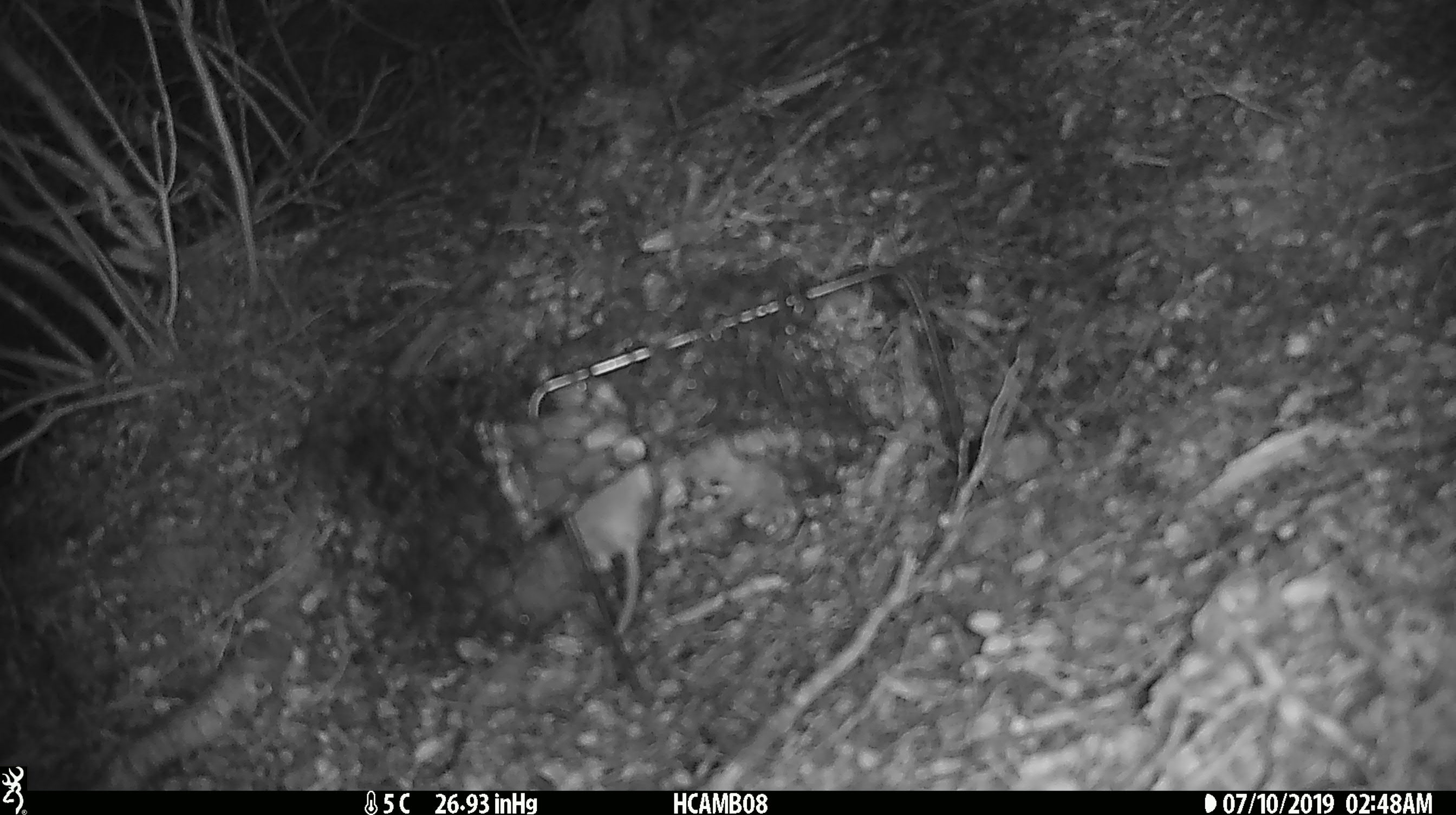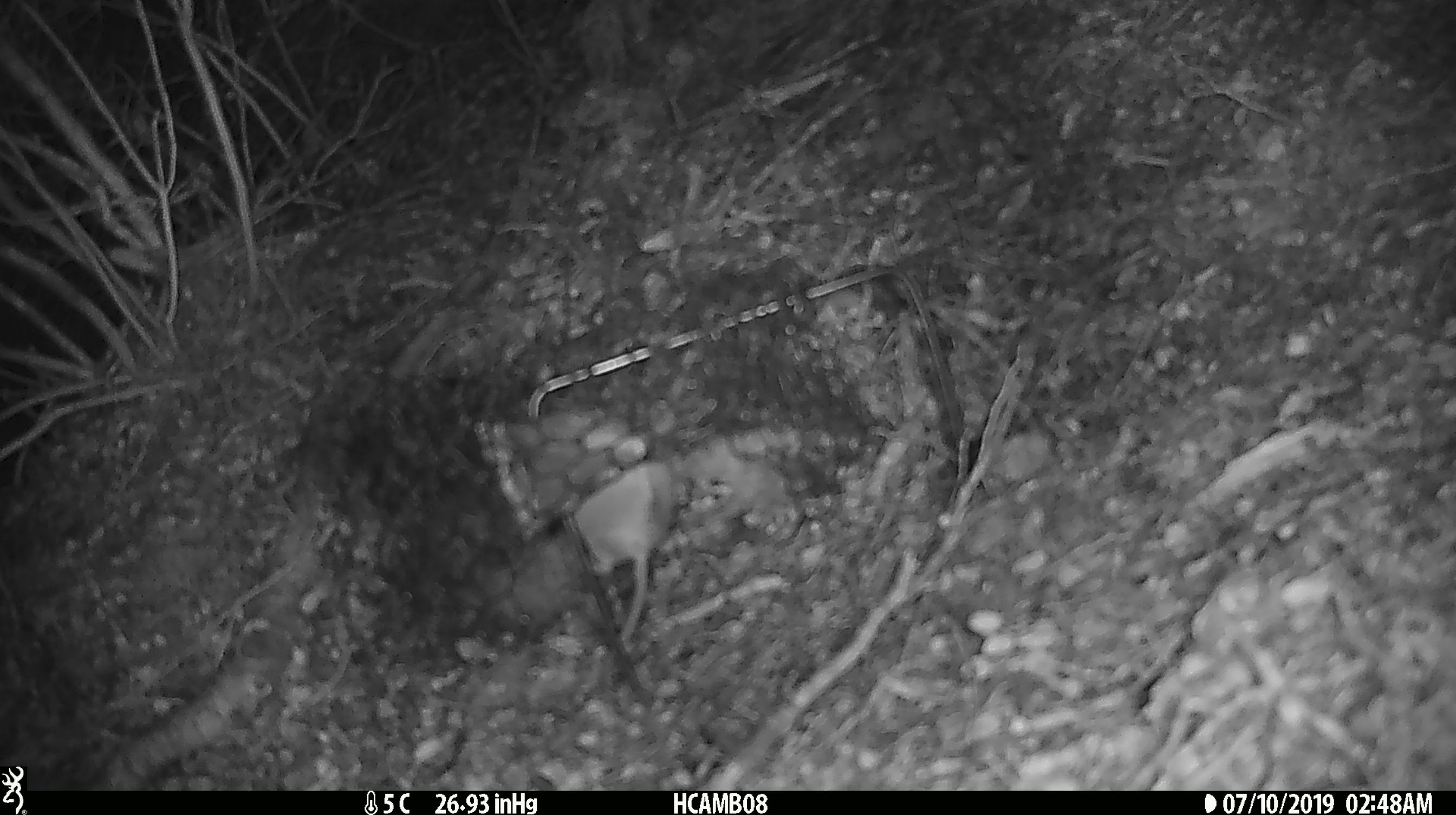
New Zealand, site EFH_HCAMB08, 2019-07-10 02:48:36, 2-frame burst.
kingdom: Animalia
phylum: Chordata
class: Mammalia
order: Rodentia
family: Muridae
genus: Mus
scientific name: Mus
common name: mouse